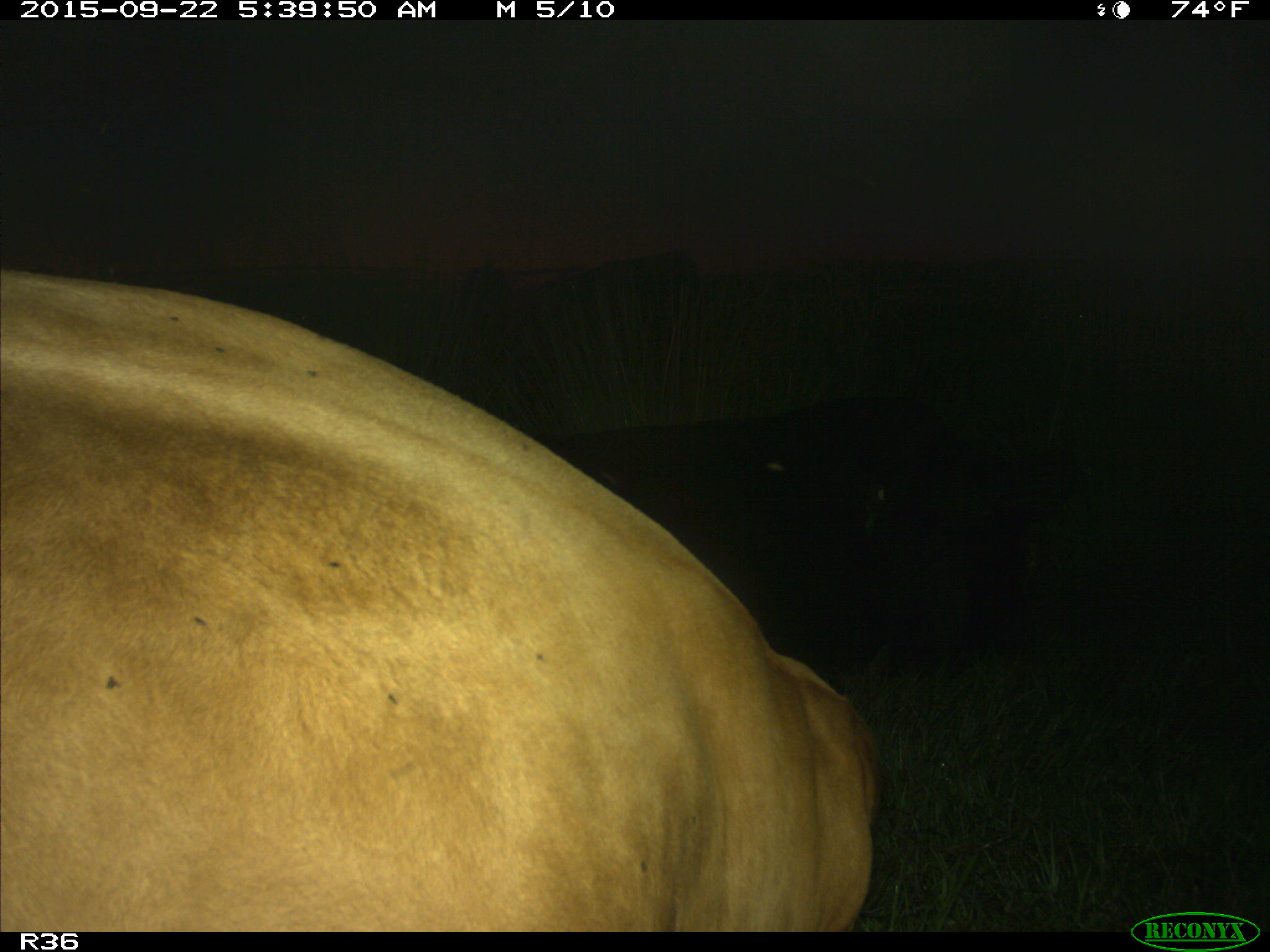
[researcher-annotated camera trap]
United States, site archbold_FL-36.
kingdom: Animalia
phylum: Chordata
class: Mammalia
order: Artiodactyla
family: Bovidae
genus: Bos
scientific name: Bos taurus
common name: domestic cow